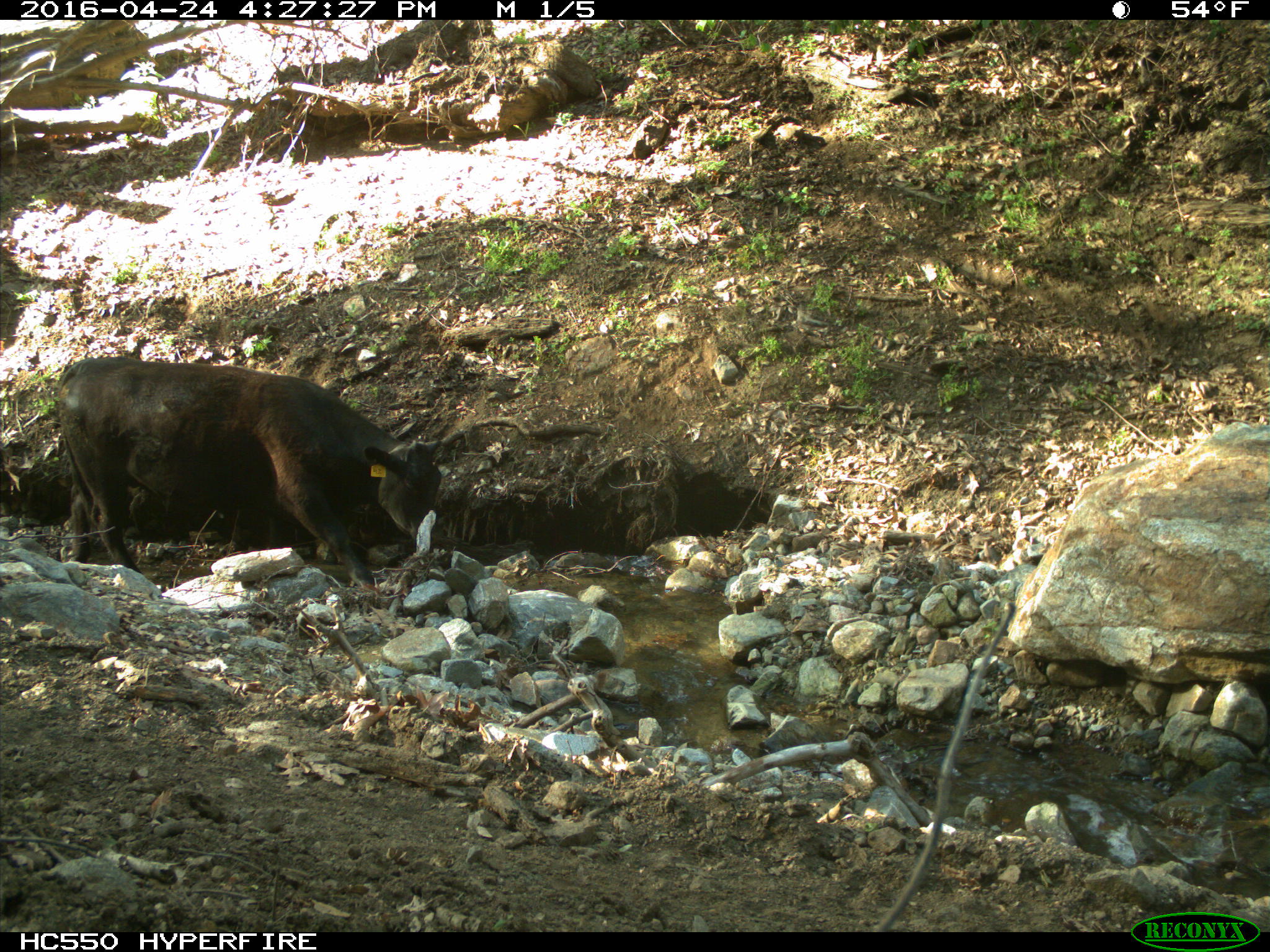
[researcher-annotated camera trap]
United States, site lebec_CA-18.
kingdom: Animalia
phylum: Chordata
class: Mammalia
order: Artiodactyla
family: Bovidae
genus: Bos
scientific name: Bos taurus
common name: domestic cow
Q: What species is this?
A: Bos taurus (domestic cow).